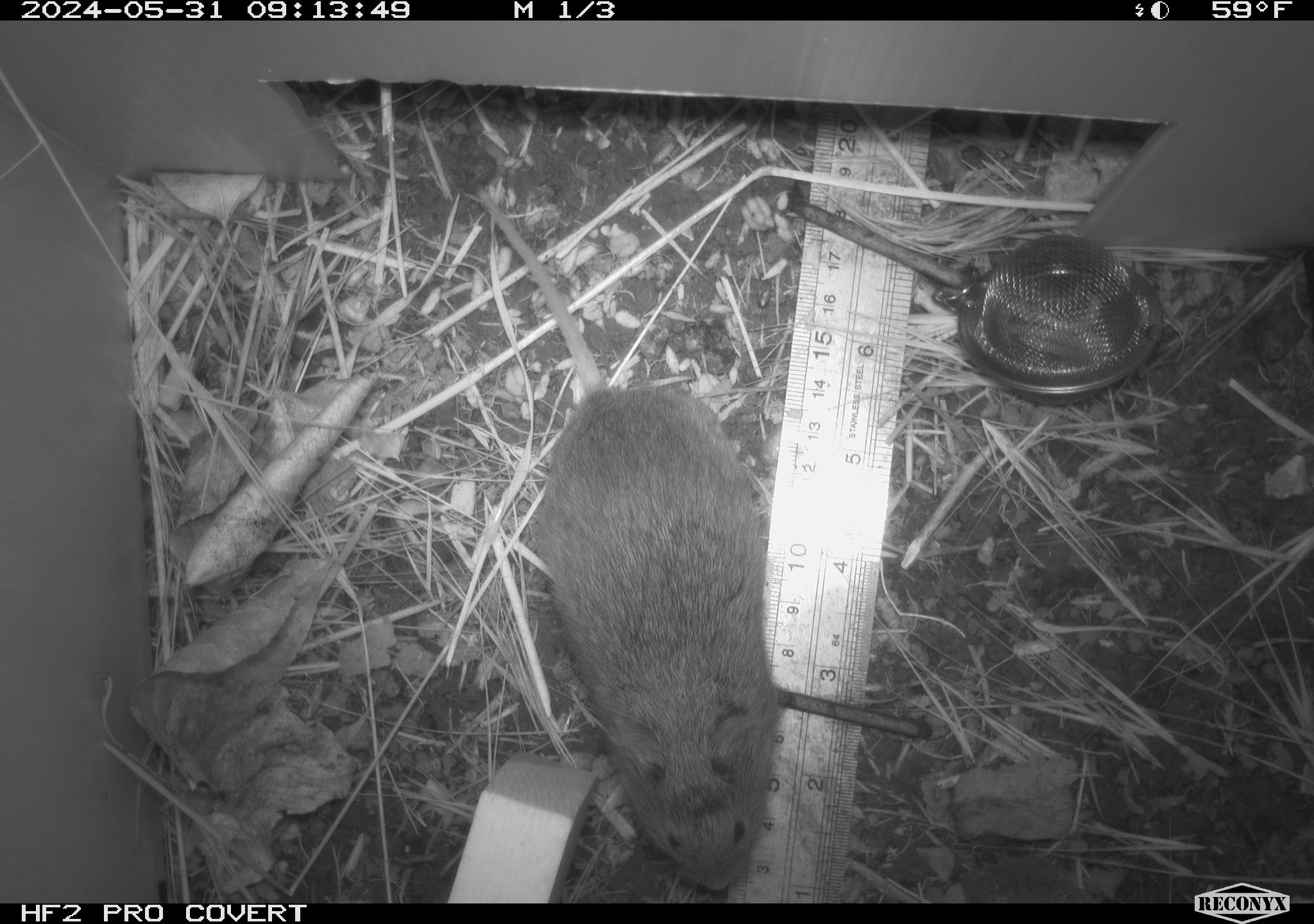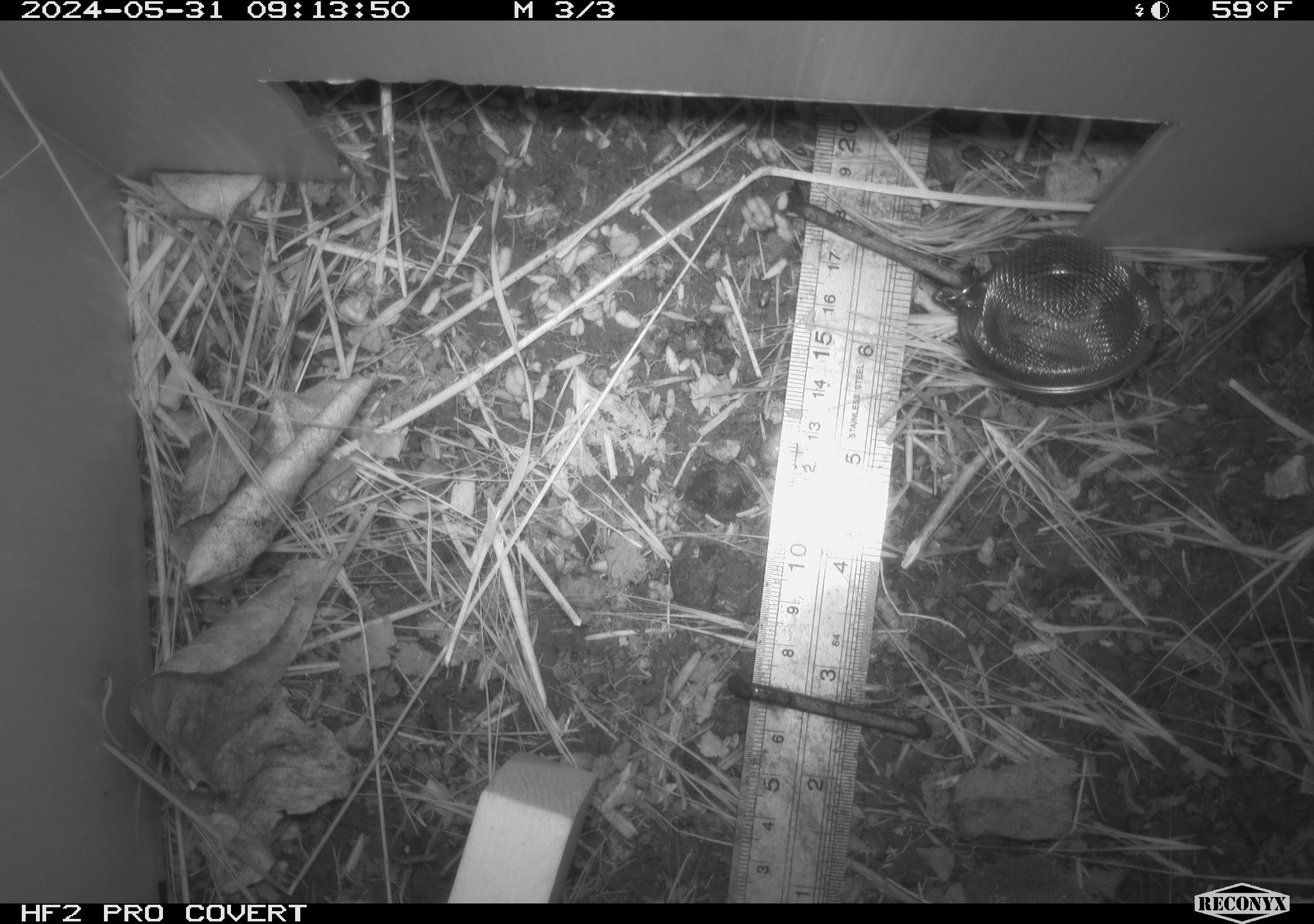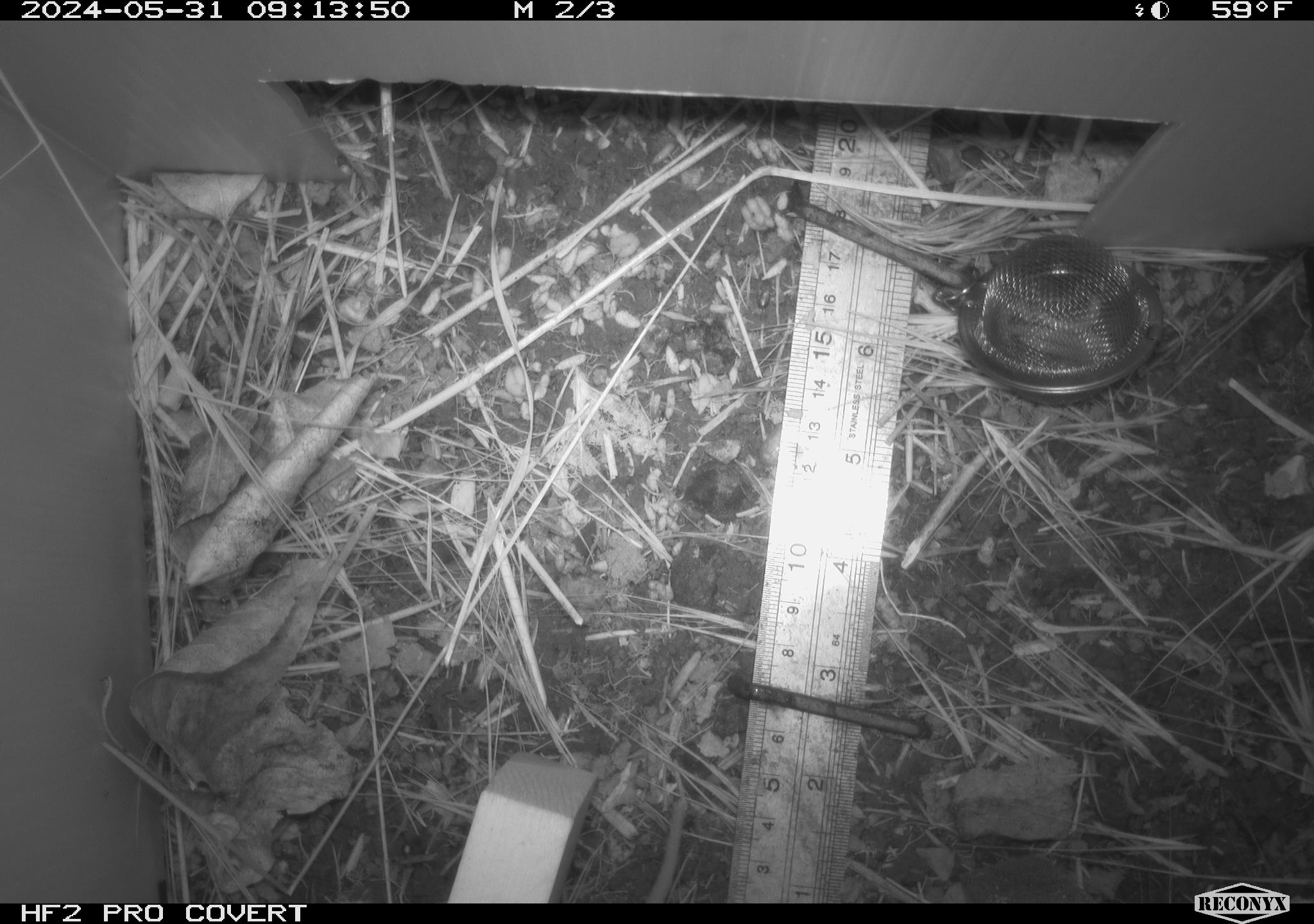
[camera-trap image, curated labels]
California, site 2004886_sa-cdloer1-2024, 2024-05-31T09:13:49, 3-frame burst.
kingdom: Animalia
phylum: Chordata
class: Mammalia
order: Rodentia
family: Cricetidae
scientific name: Arvicolinae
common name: voles, lemmings, and muskrats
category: arvicolinae subfamily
Arvicolinae subfamily (voles, lemmings, and muskrats) (Arvicolinae).